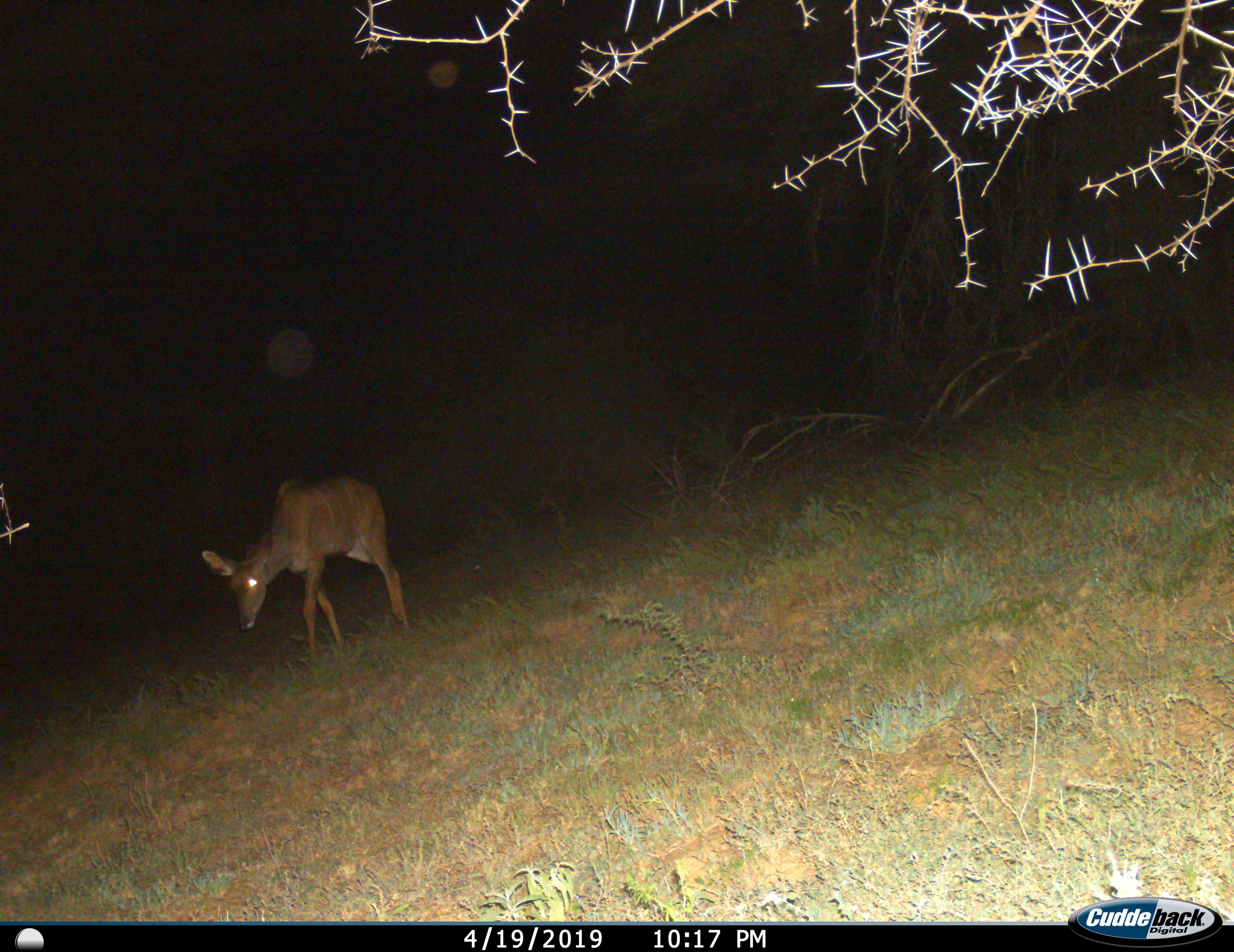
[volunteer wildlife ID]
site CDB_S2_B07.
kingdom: Animalia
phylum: Chordata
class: Mammalia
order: Artiodactyla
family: Bovidae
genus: Tragelaphus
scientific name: Tragelaphus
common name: kudu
Kudu (Tragelaphus), count 1. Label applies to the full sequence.